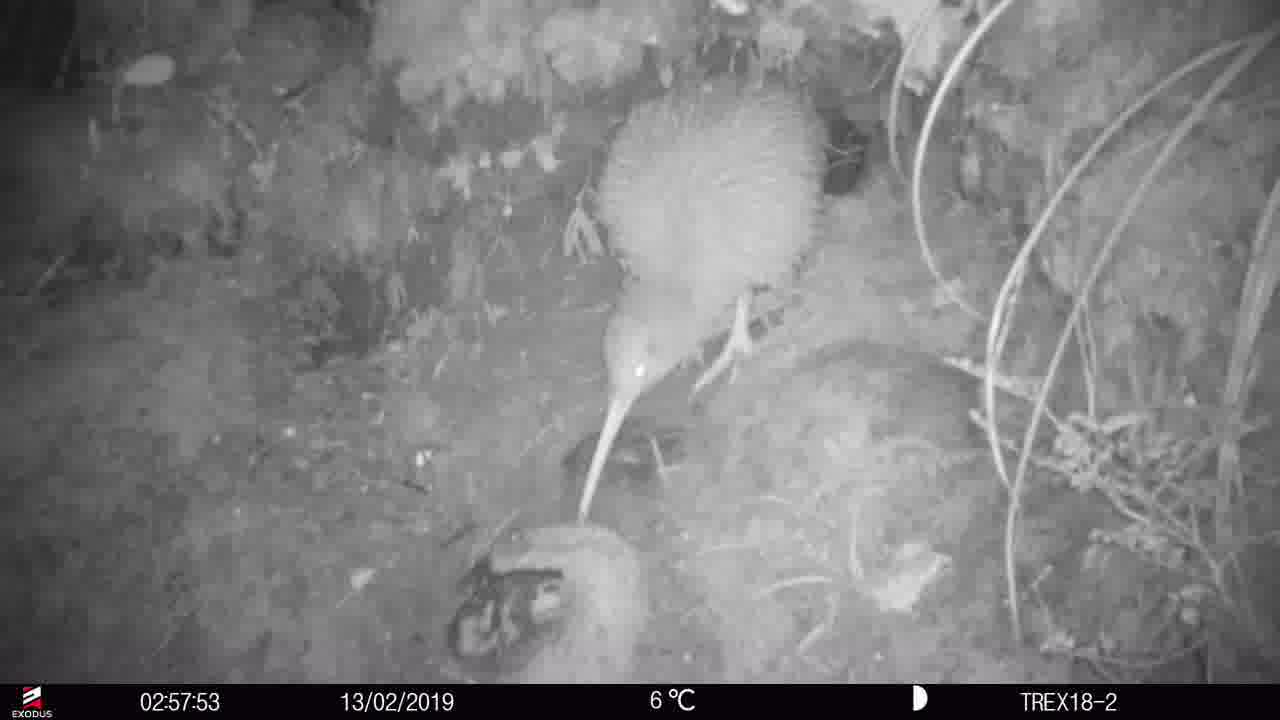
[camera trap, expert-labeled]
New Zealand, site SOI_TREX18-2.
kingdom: Animalia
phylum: Chordata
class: Aves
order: Apterygiformes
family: Apterygidae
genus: Apteryx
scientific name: Apteryx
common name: kiwi